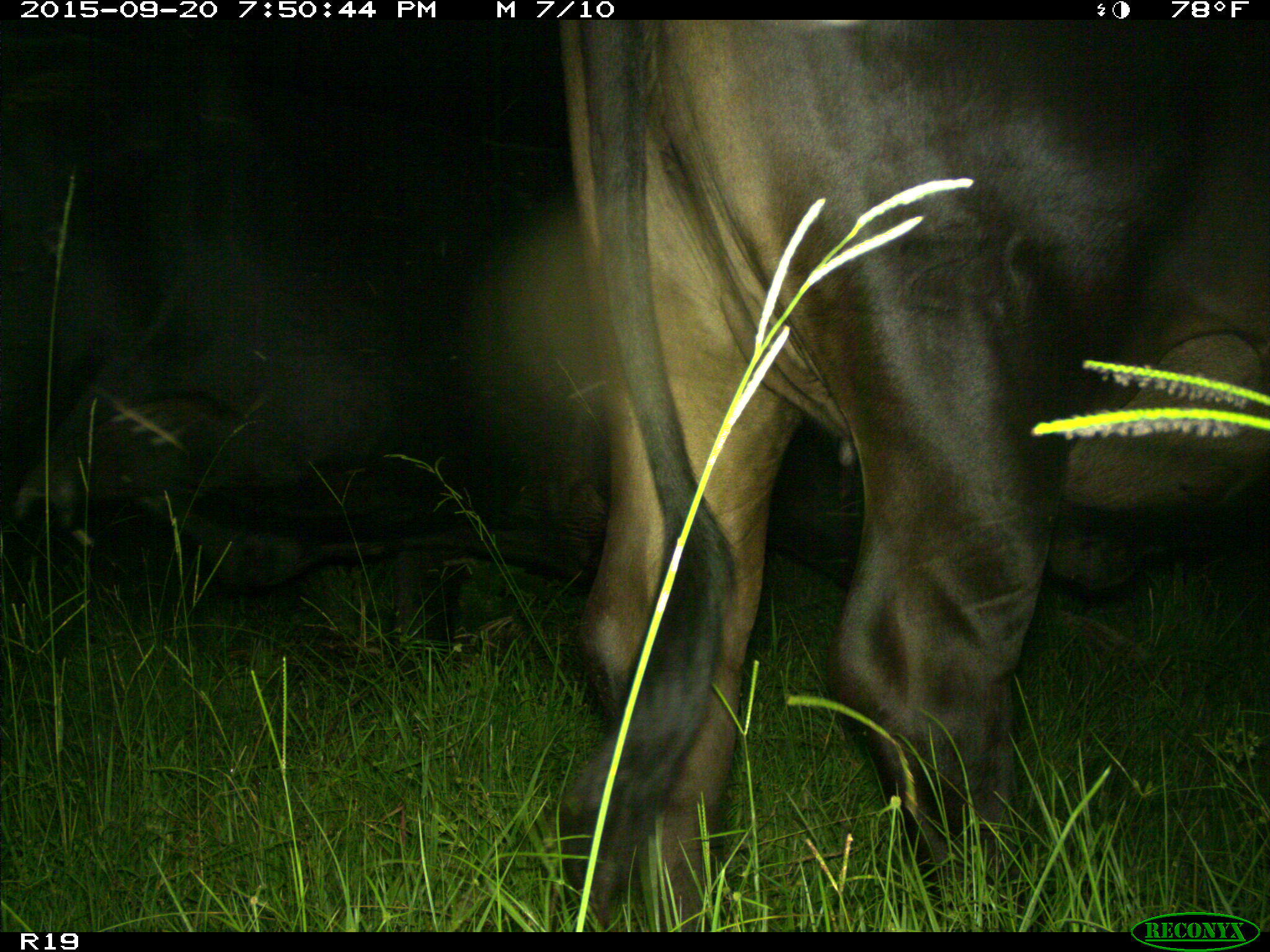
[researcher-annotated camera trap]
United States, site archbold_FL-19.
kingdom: Animalia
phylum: Chordata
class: Mammalia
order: Artiodactyla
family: Bovidae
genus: Bos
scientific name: Bos taurus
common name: domestic cow